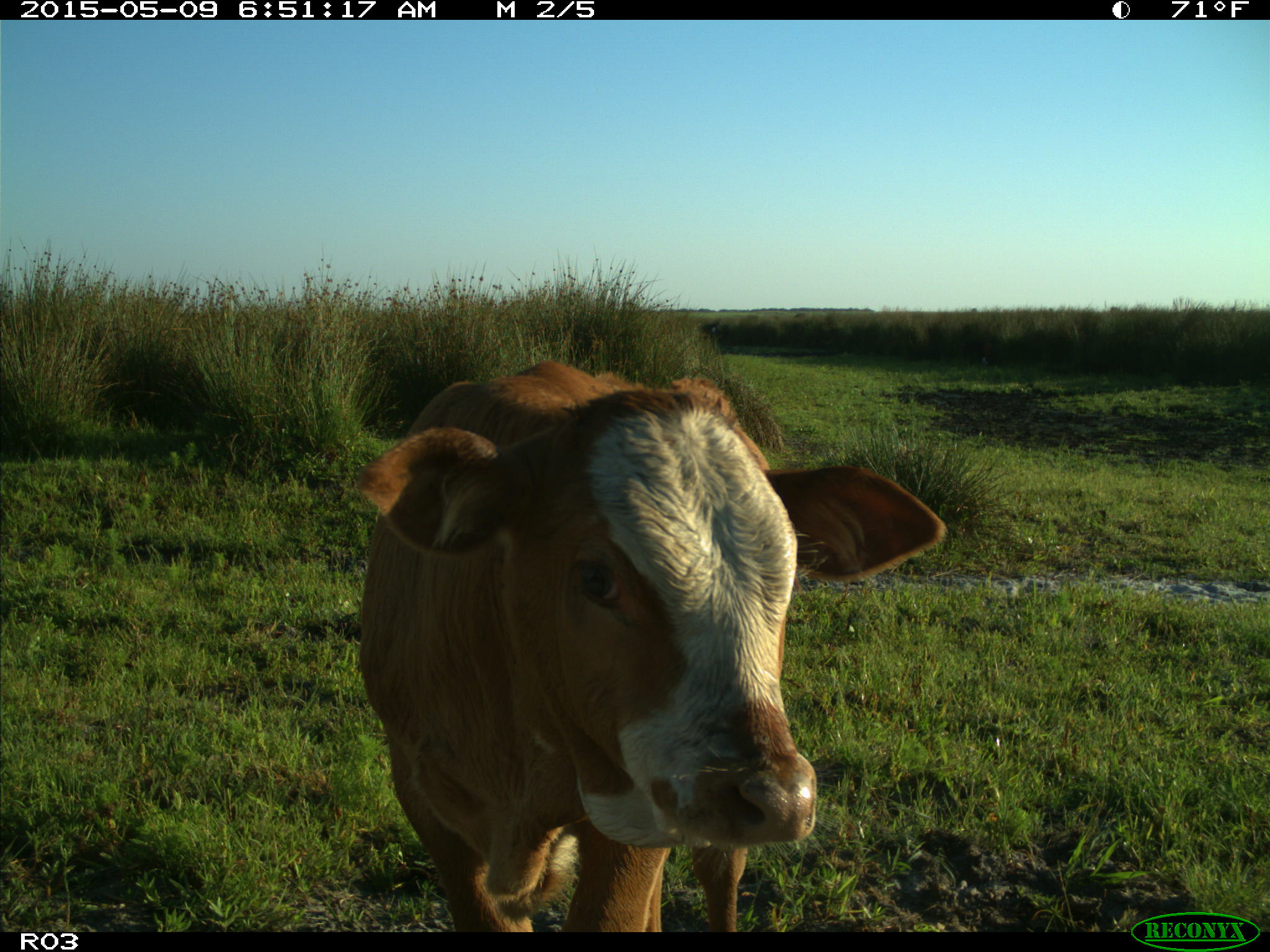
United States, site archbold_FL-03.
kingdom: Animalia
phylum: Chordata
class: Mammalia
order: Artiodactyla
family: Bovidae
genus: Bos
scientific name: Bos taurus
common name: domestic cow